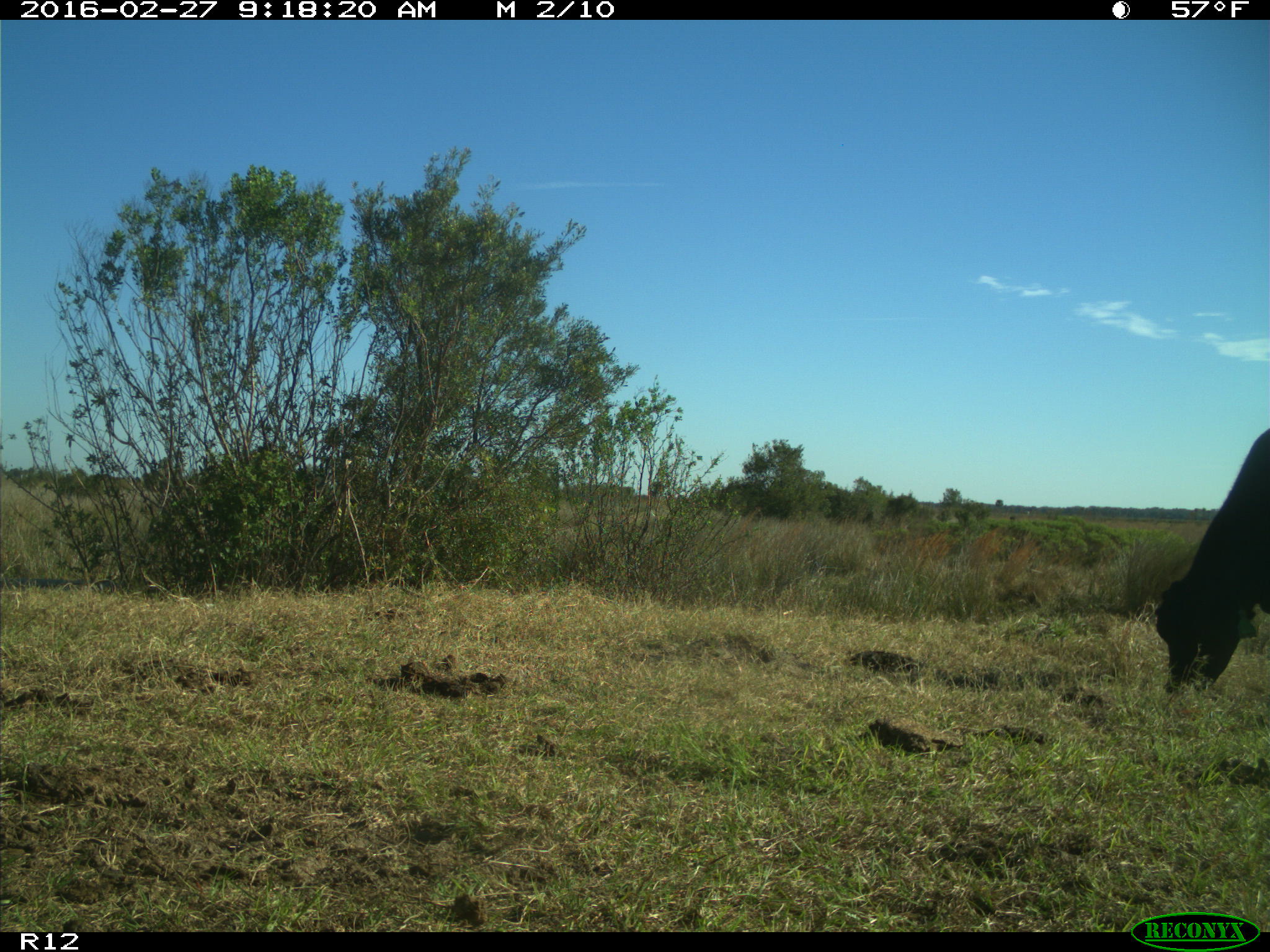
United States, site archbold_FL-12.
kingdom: Animalia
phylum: Chordata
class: Mammalia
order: Artiodactyla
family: Bovidae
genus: Bos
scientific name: Bos taurus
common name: domestic cow